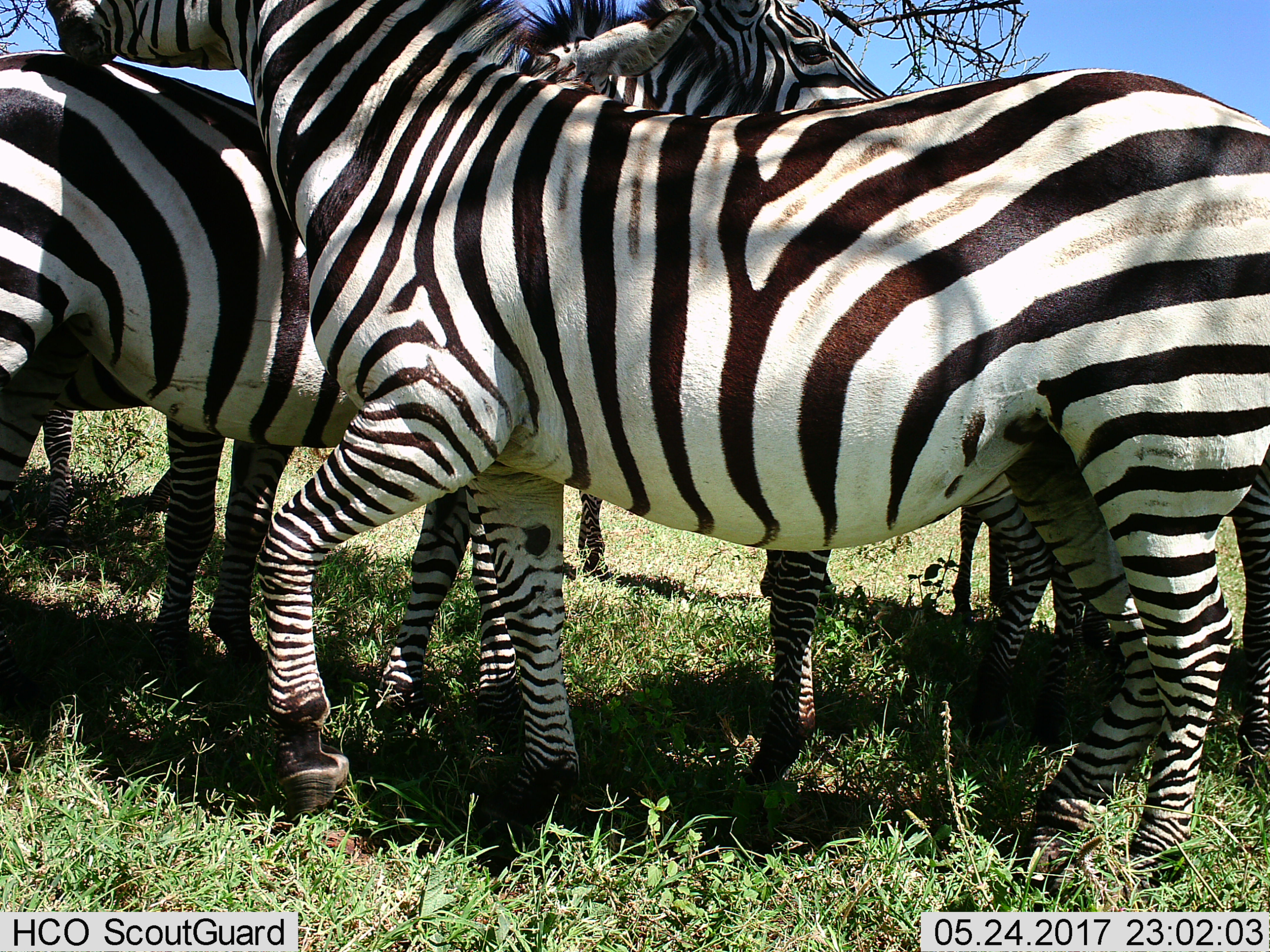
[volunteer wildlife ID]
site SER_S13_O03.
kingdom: Animalia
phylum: Chordata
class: Mammalia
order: Perissodactyla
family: Equidae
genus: Equus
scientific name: Equus quagga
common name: plains zebra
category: zebraplains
Zebraplains (plains zebra) (Equus quagga), count 4. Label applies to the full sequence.